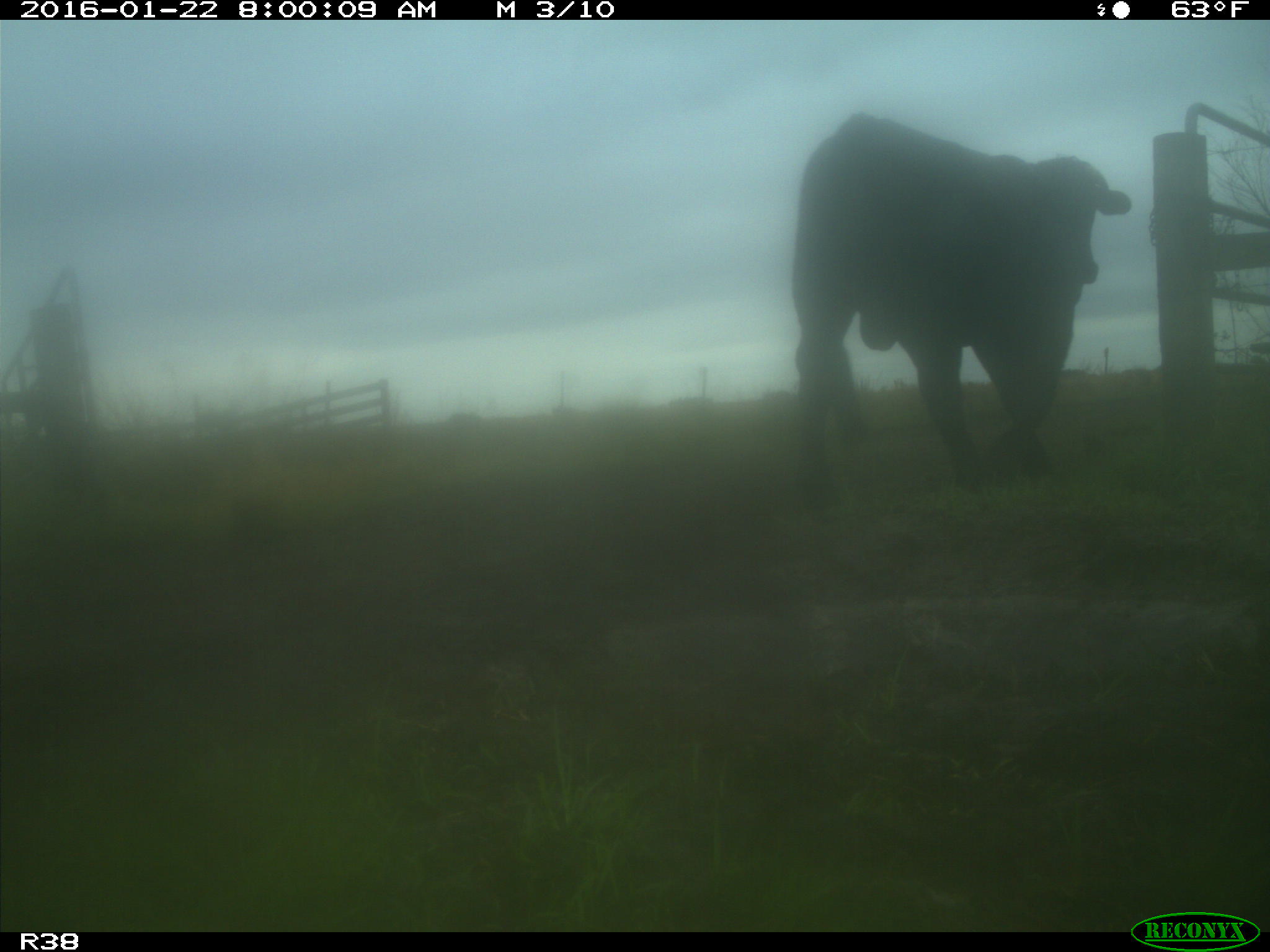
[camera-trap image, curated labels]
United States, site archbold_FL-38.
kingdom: Animalia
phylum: Chordata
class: Mammalia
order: Artiodactyla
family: Bovidae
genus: Bos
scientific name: Bos taurus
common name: domestic cow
Bos taurus (domestic cow).